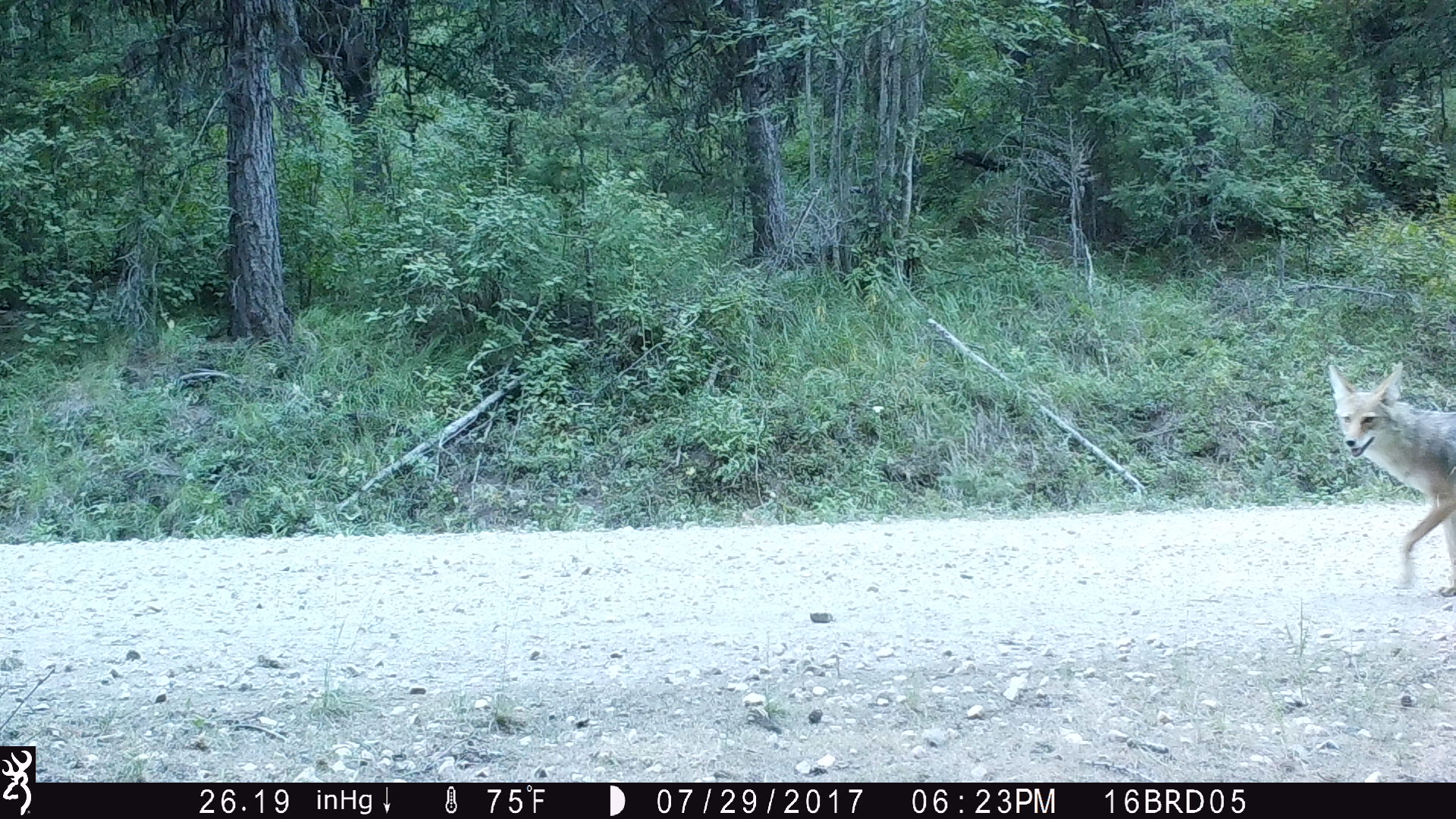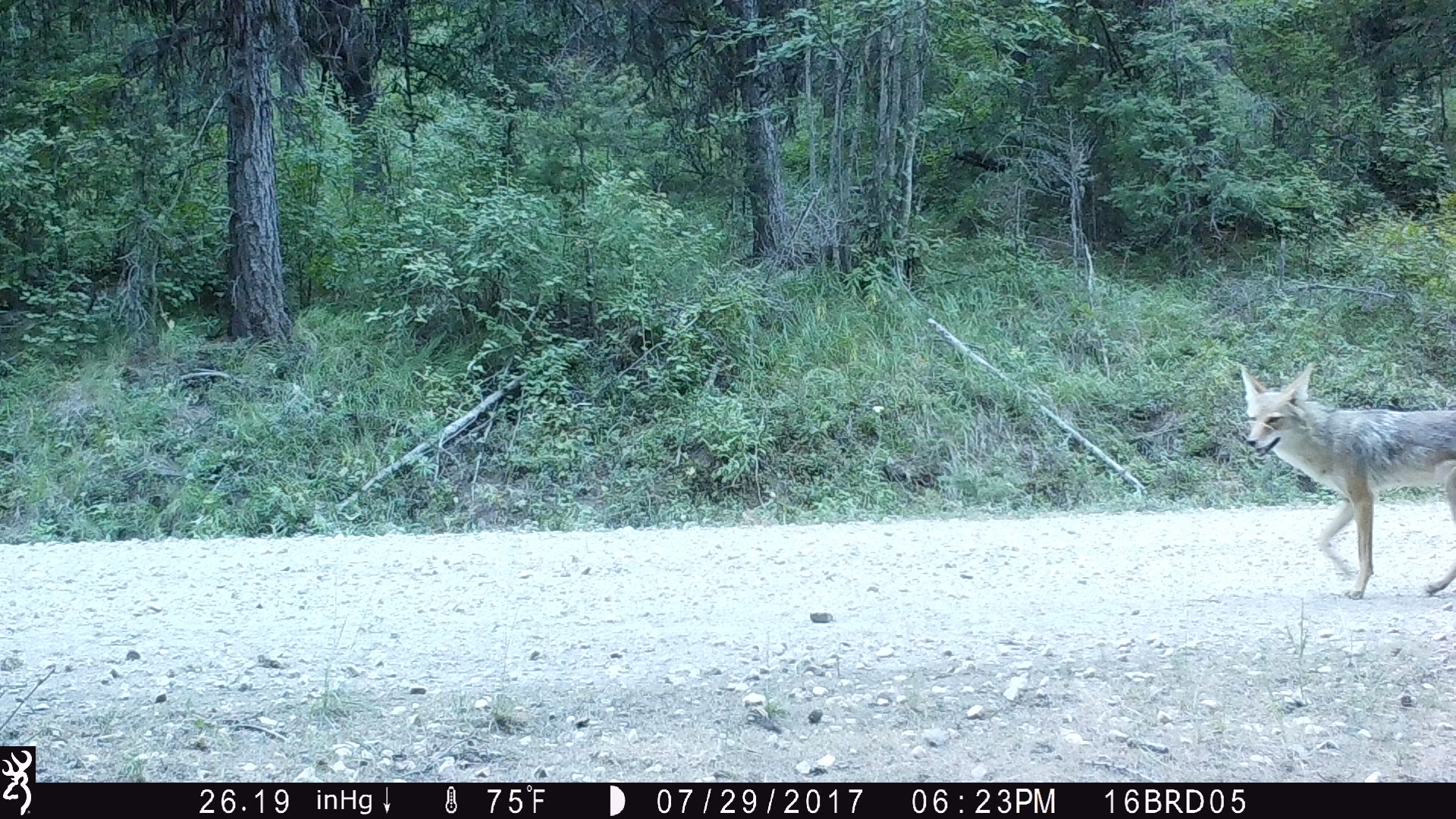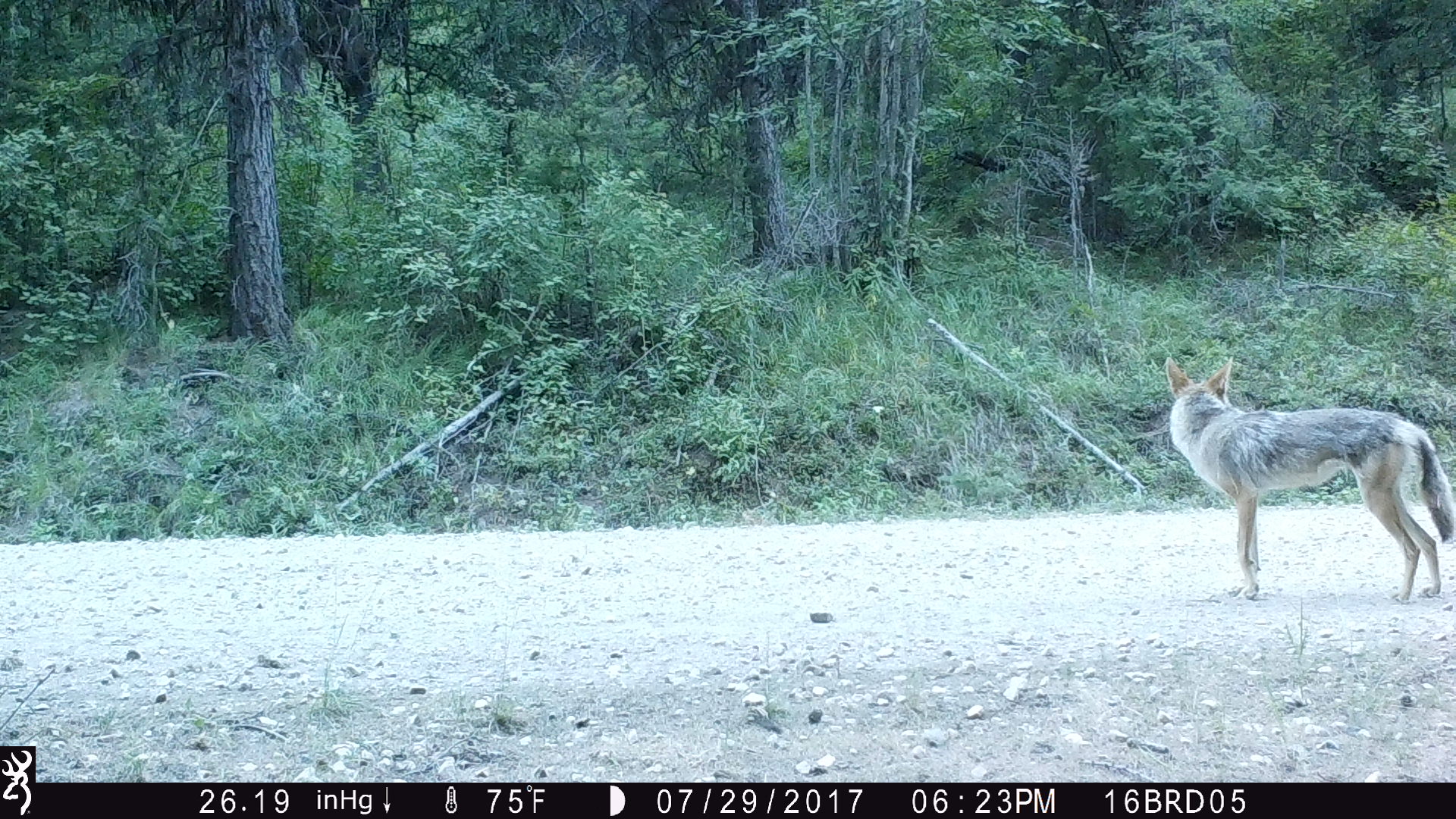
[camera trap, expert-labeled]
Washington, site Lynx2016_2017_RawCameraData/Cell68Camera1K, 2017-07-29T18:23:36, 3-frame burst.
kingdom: Animalia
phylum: Chordata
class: Mammalia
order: Carnivora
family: Canidae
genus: Canis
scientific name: Canis latrans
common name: coyote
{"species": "Canis latrans (coyote)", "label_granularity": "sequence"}